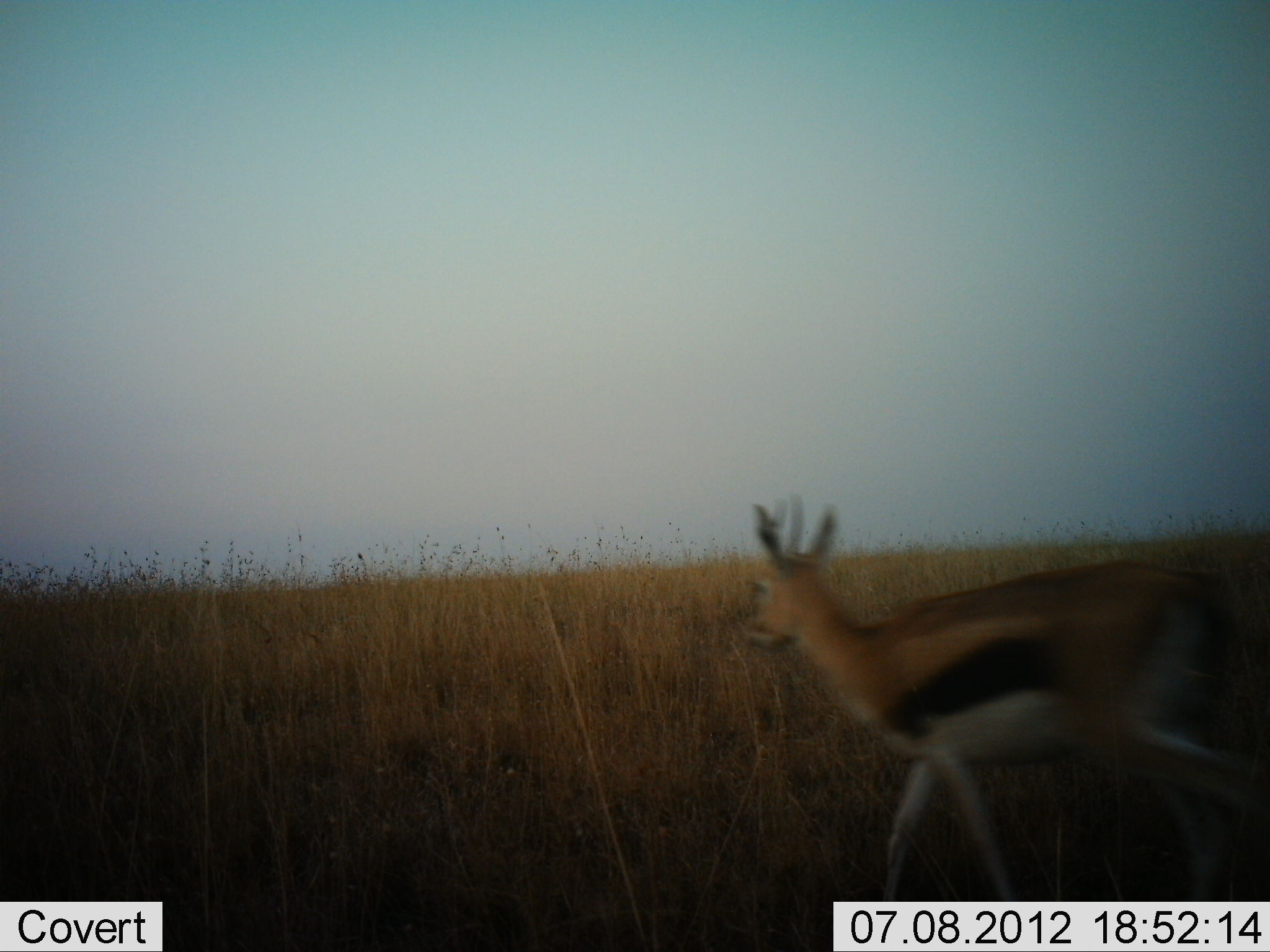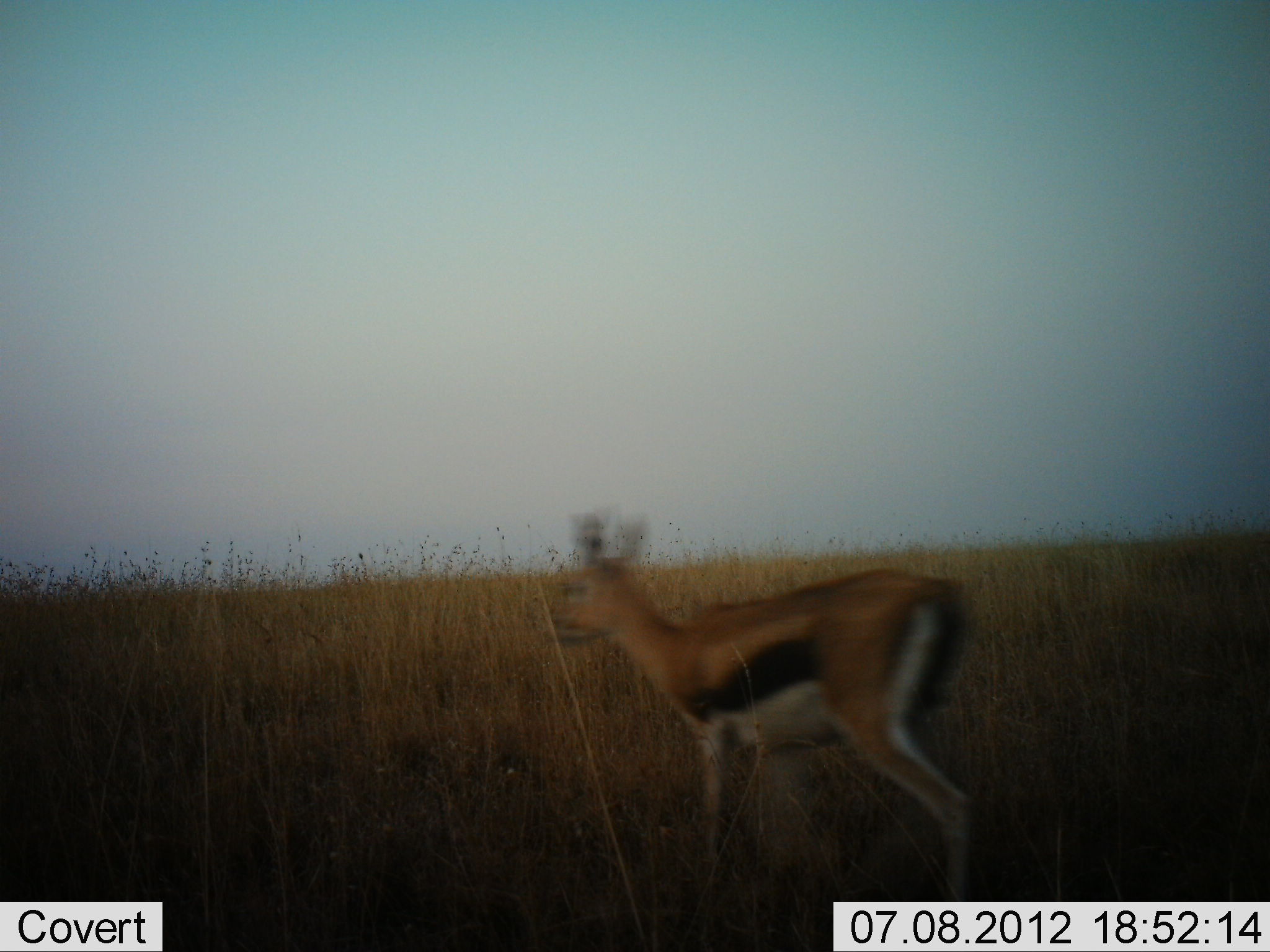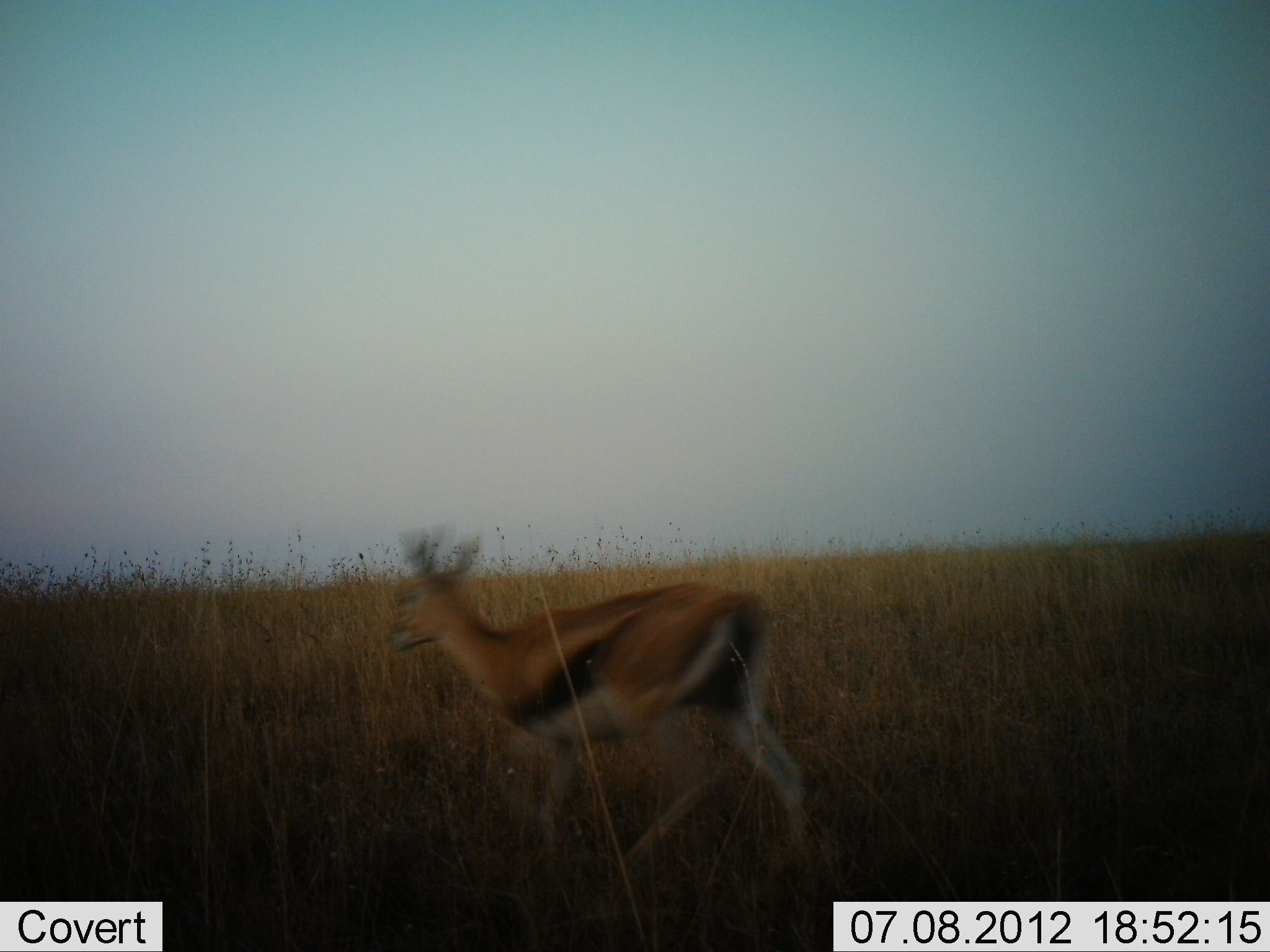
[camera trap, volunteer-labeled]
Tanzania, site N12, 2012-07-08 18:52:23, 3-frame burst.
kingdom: Animalia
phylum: Chordata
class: Mammalia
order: Artiodactyla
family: Bovidae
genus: Eudorcas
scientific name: Eudorcas thomsonii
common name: thomson's gazelle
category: gazellethomsons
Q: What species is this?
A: Gazellethomsons (thomson's gazelle) (Eudorcas thomsonii).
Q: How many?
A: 1.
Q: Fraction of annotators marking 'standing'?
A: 0%.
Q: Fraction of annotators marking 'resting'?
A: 0%.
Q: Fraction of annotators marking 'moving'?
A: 100%.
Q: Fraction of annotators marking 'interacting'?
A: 0%.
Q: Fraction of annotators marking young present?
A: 0%.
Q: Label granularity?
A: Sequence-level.